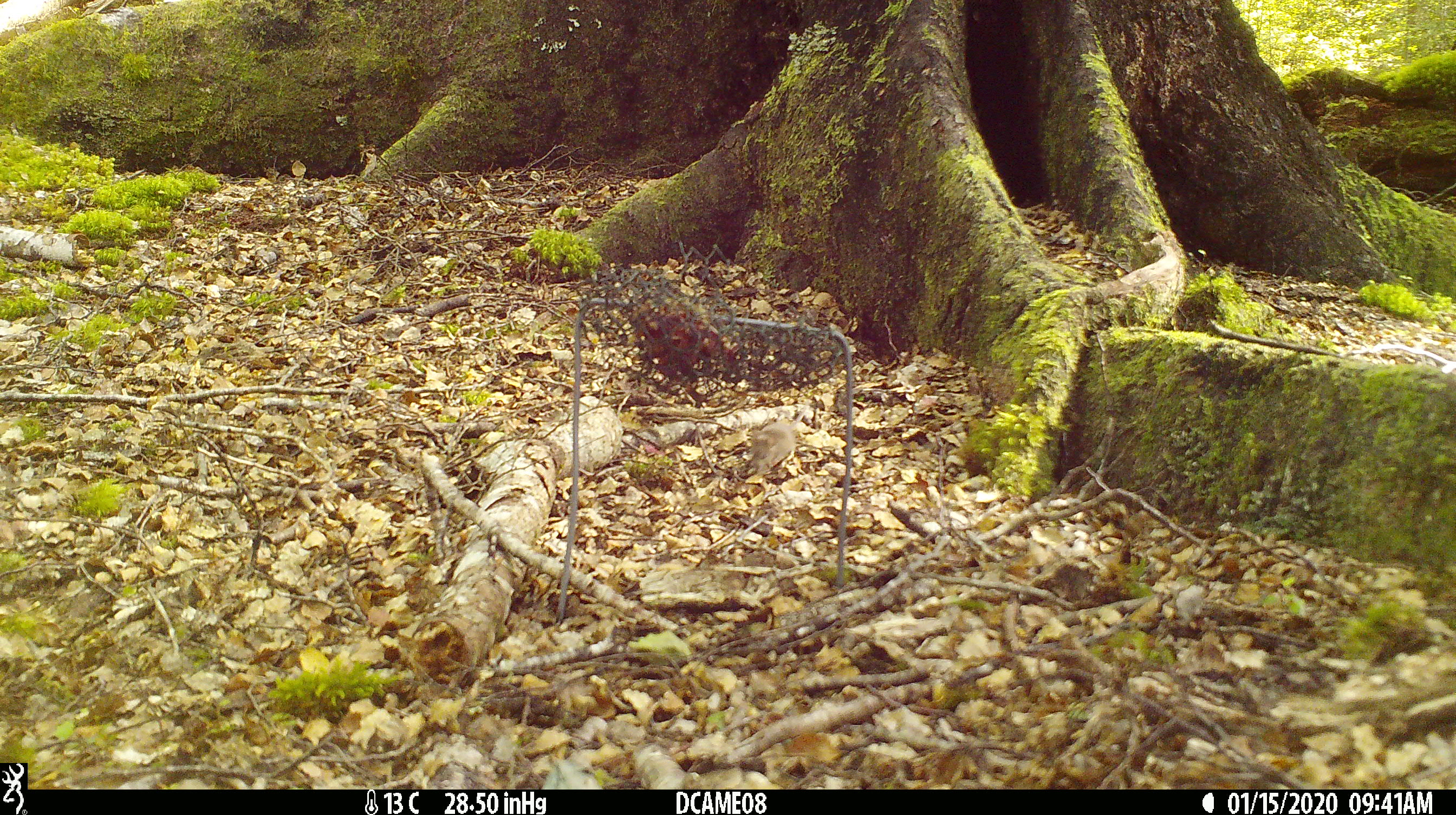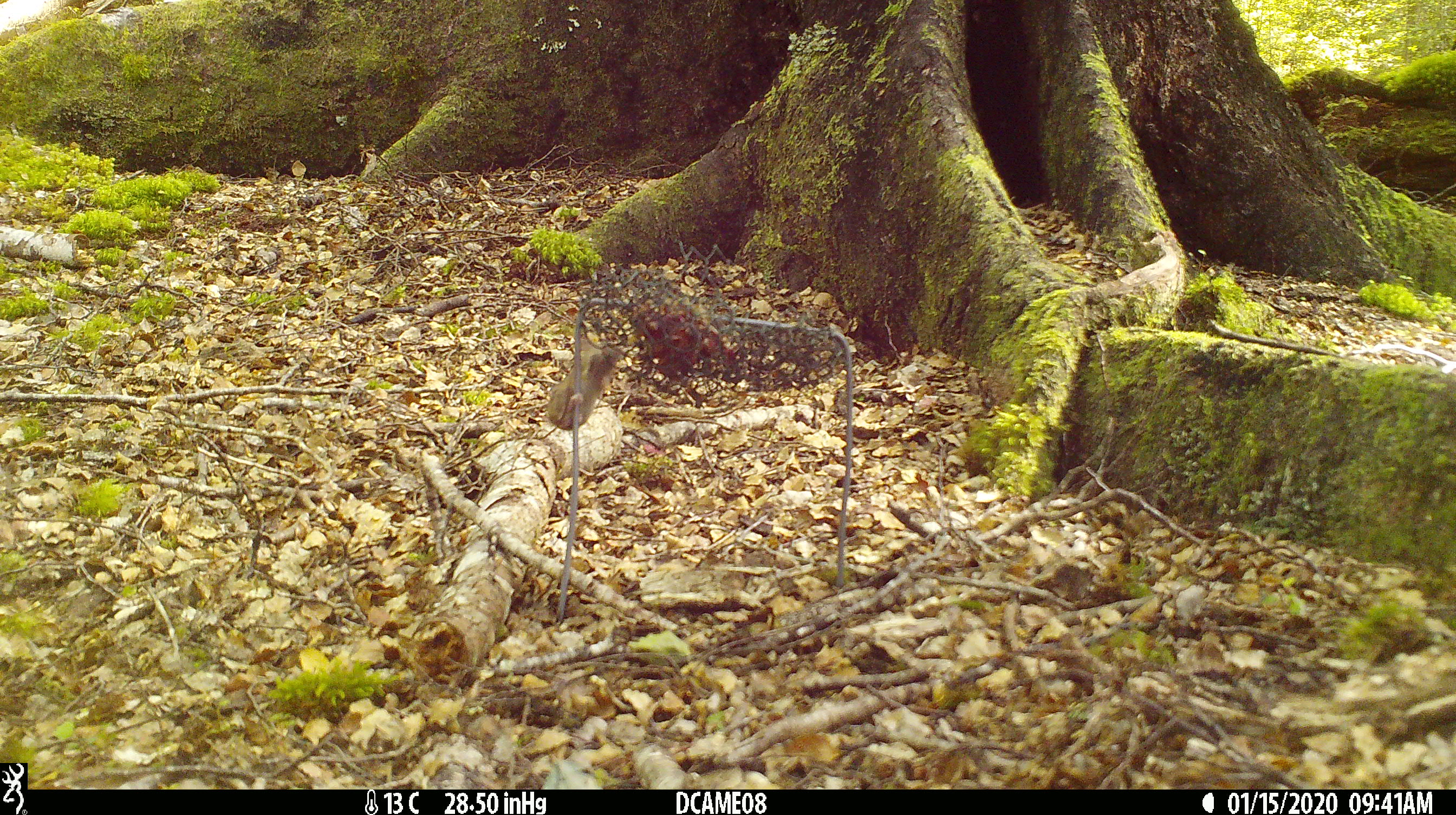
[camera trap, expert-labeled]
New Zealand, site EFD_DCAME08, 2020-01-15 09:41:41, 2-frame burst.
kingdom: Animalia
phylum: Chordata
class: Mammalia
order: Rodentia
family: Muridae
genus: Mus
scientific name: Mus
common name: mouse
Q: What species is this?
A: Mouse (Mus).